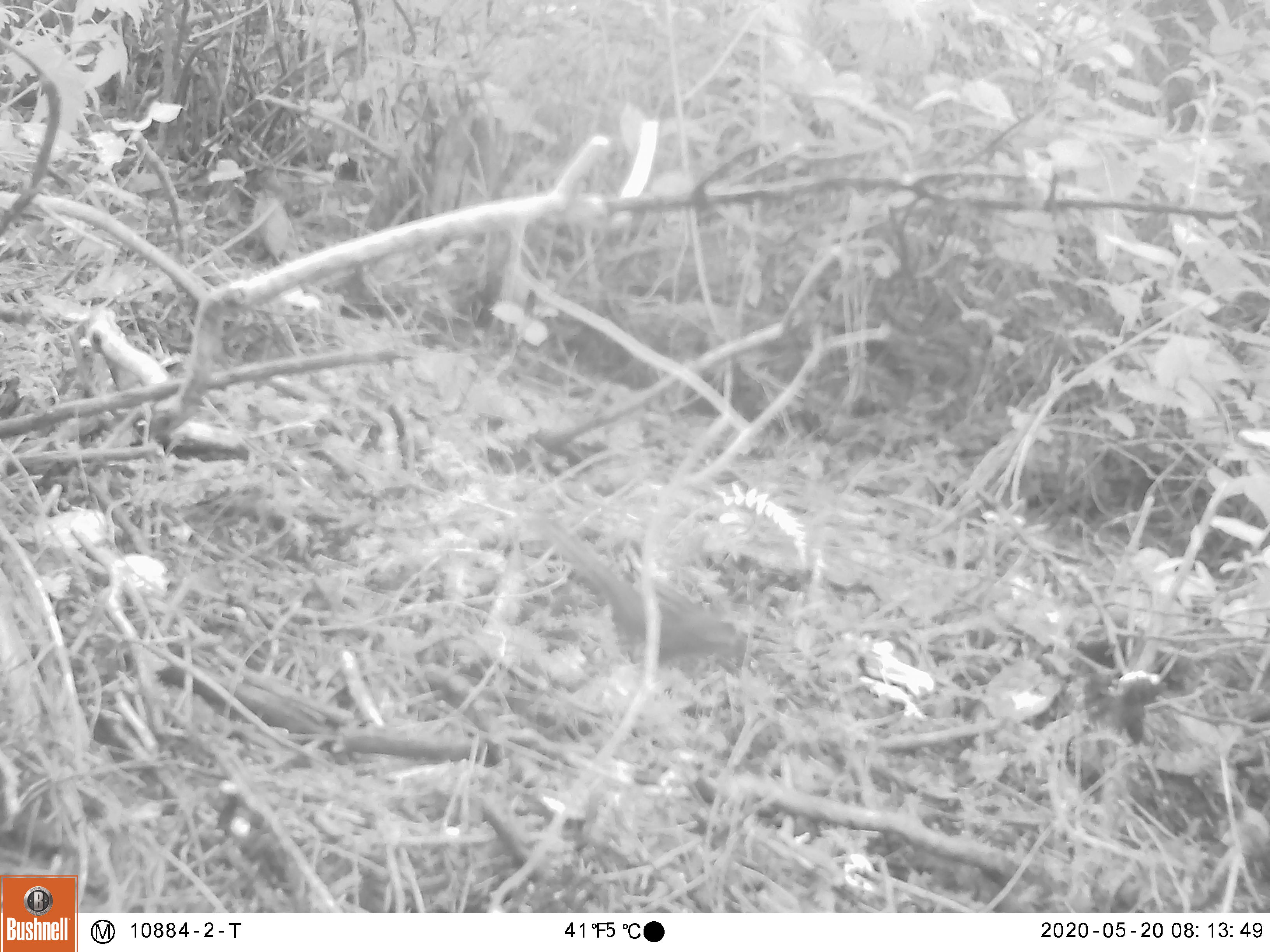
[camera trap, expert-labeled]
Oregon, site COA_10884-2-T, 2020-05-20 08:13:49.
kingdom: Animalia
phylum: Chordata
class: Mammalia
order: Rodentia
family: Sciuridae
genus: Neotamias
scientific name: Neotamias townsendii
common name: townsend's chipmunk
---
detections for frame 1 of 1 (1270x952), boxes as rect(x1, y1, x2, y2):
townsend's chipmunk: rect(520, 511, 753, 678)